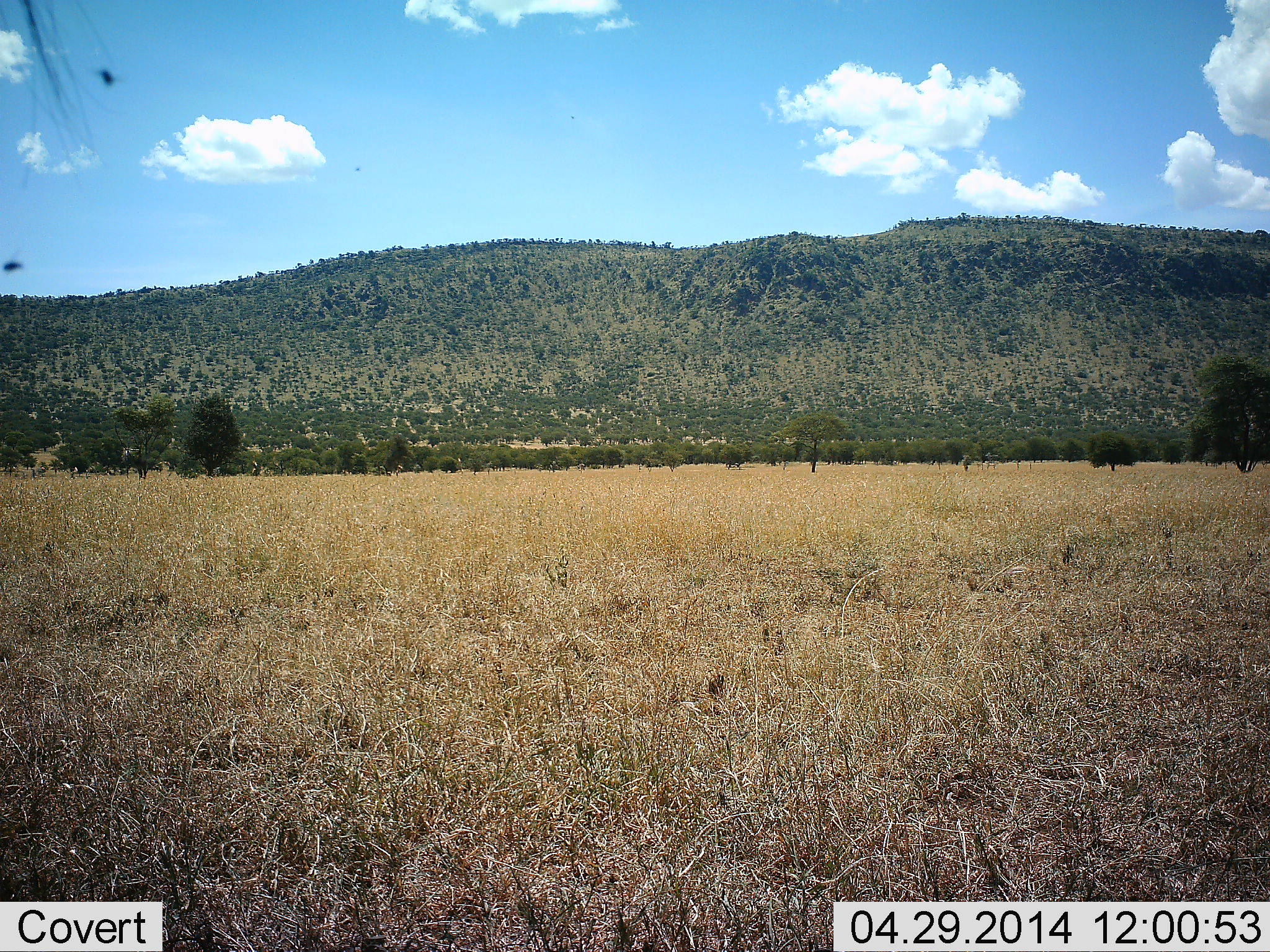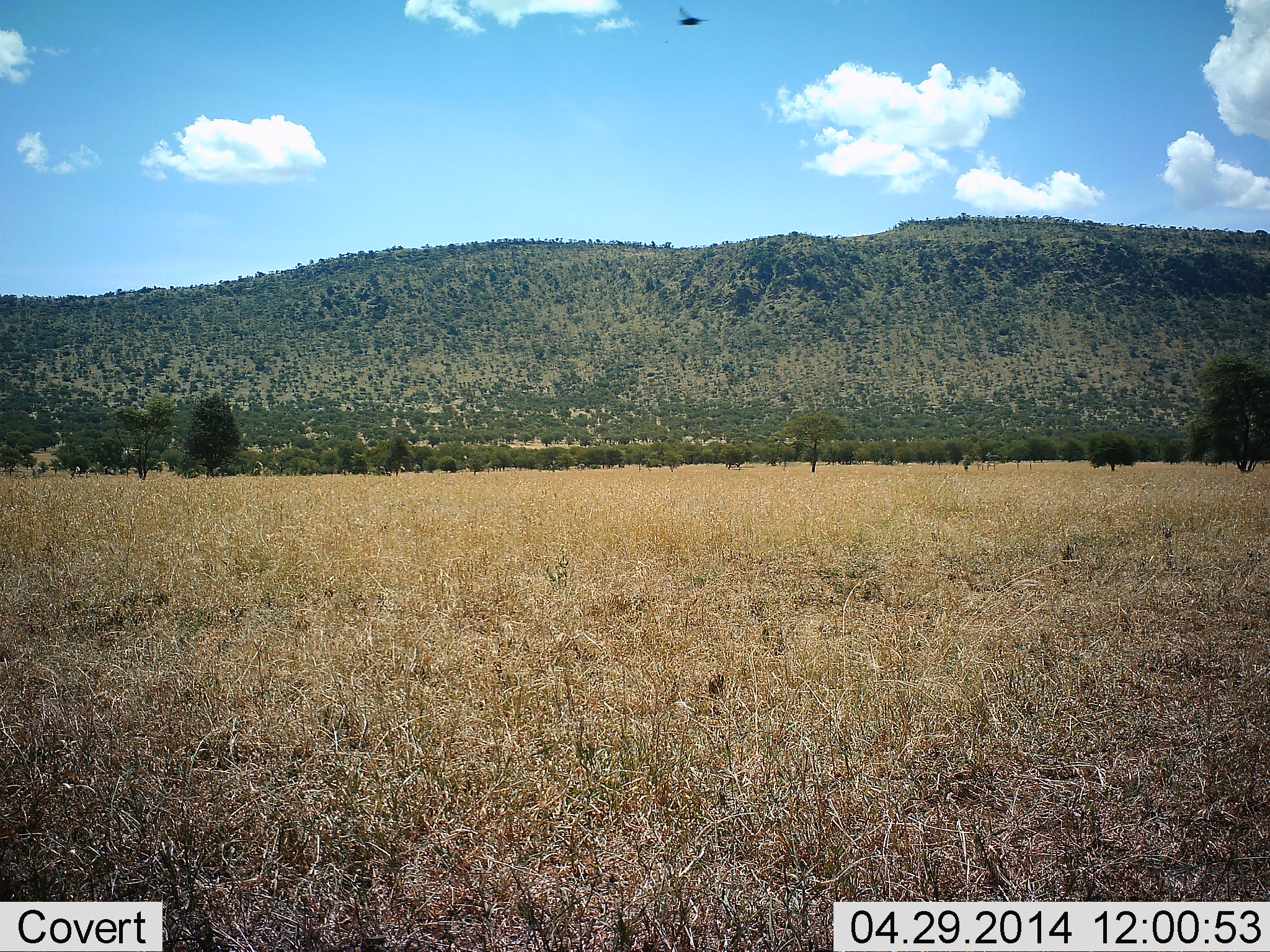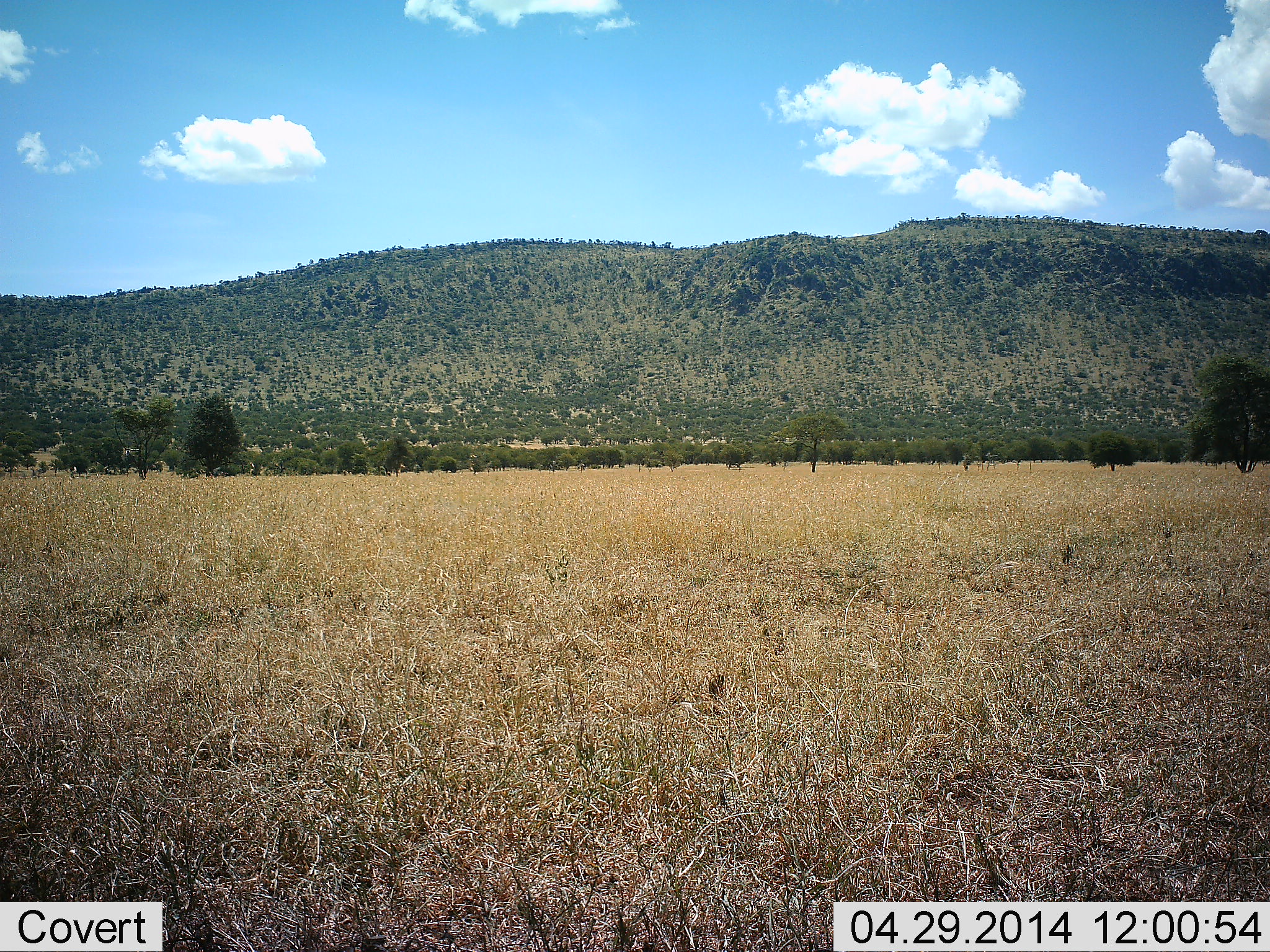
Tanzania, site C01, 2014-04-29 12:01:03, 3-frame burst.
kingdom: Animalia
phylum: Arthropoda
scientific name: Arthropoda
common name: arthropods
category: insectspider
Insectspider (arthropods) (Arthropoda), count 2. Behavior (volunteer vote fractions): standing 0%, resting 0%, moving 100%, interacting 0%. Young present (vote fraction): 0%. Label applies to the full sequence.